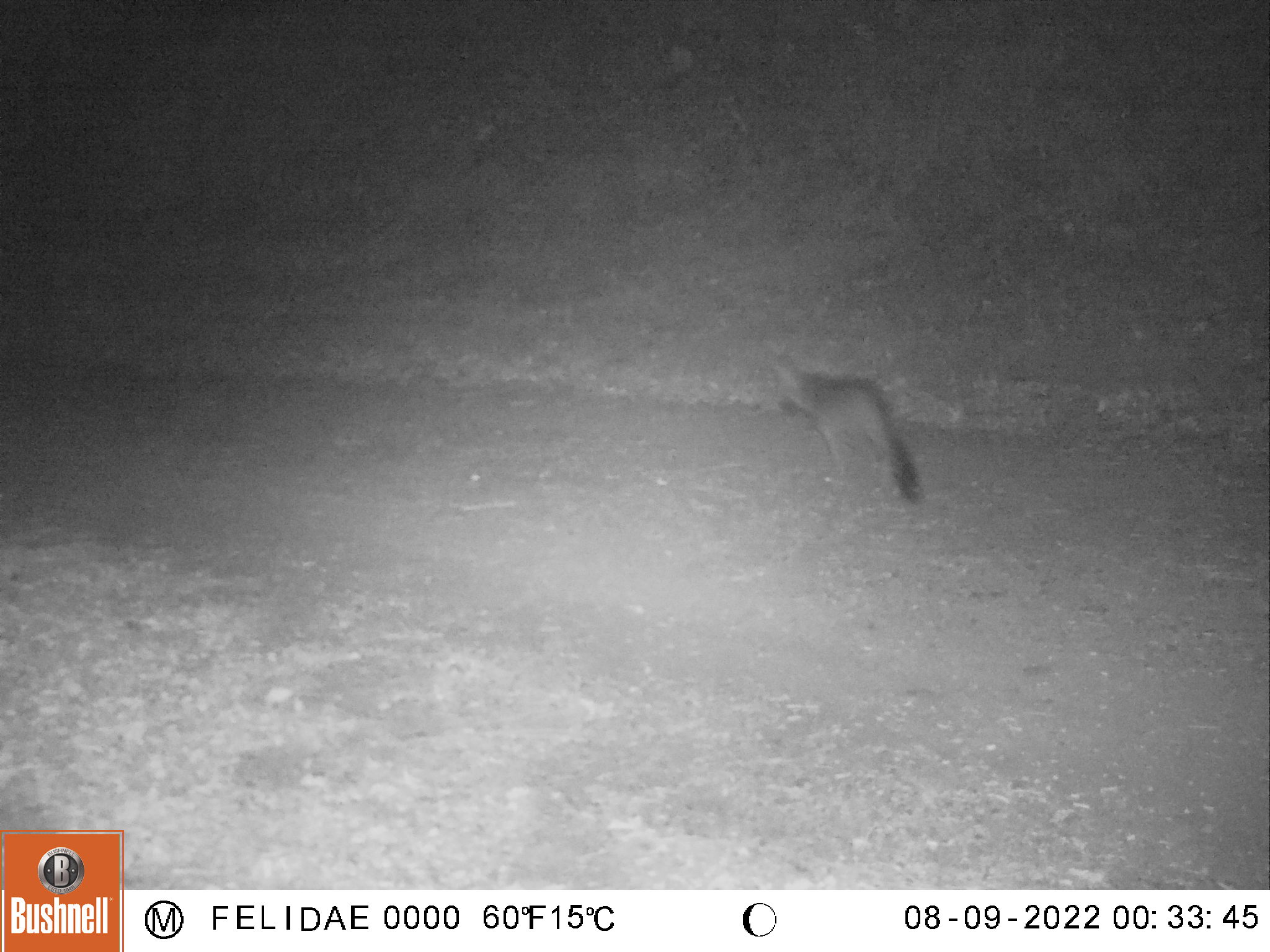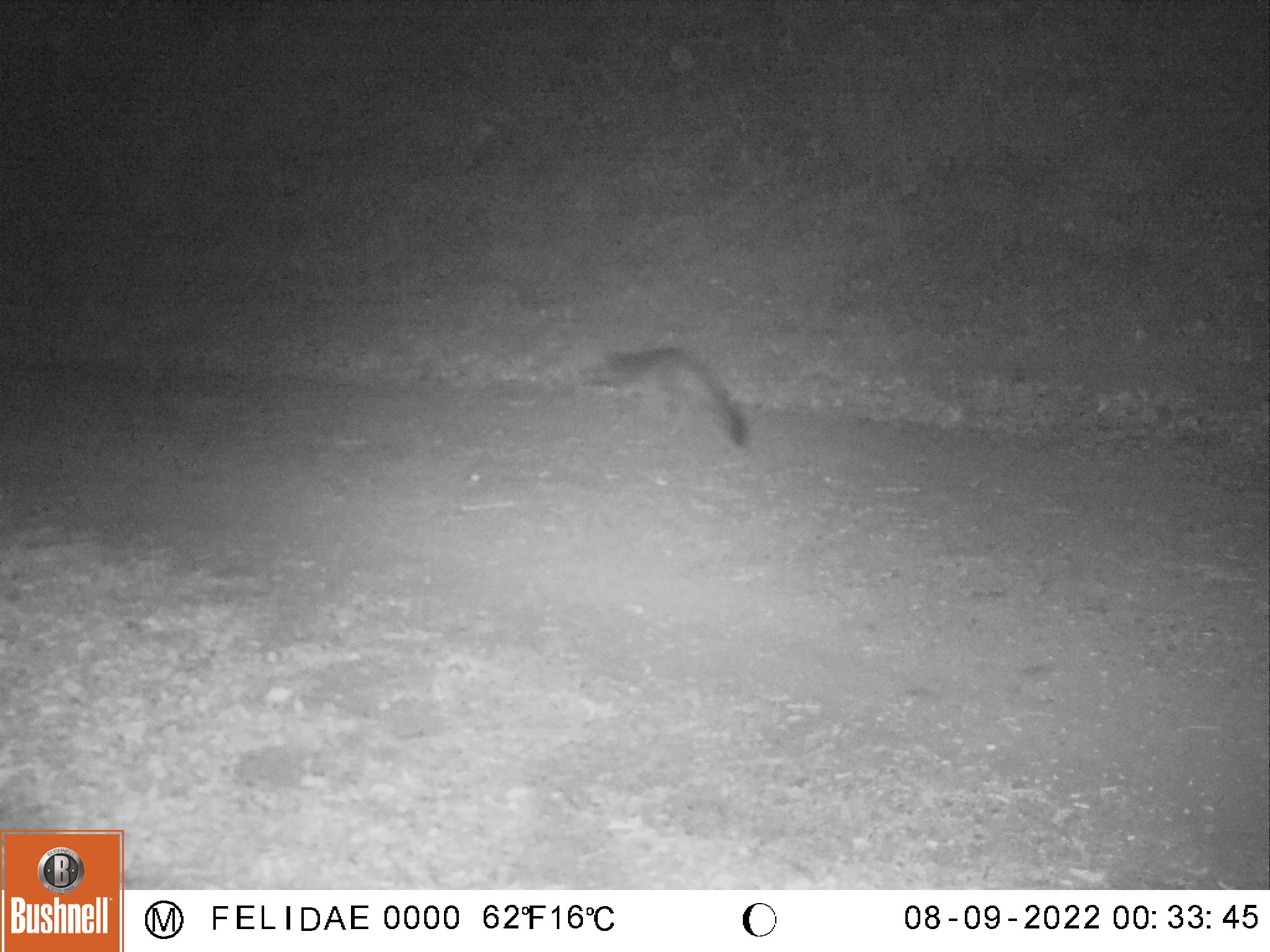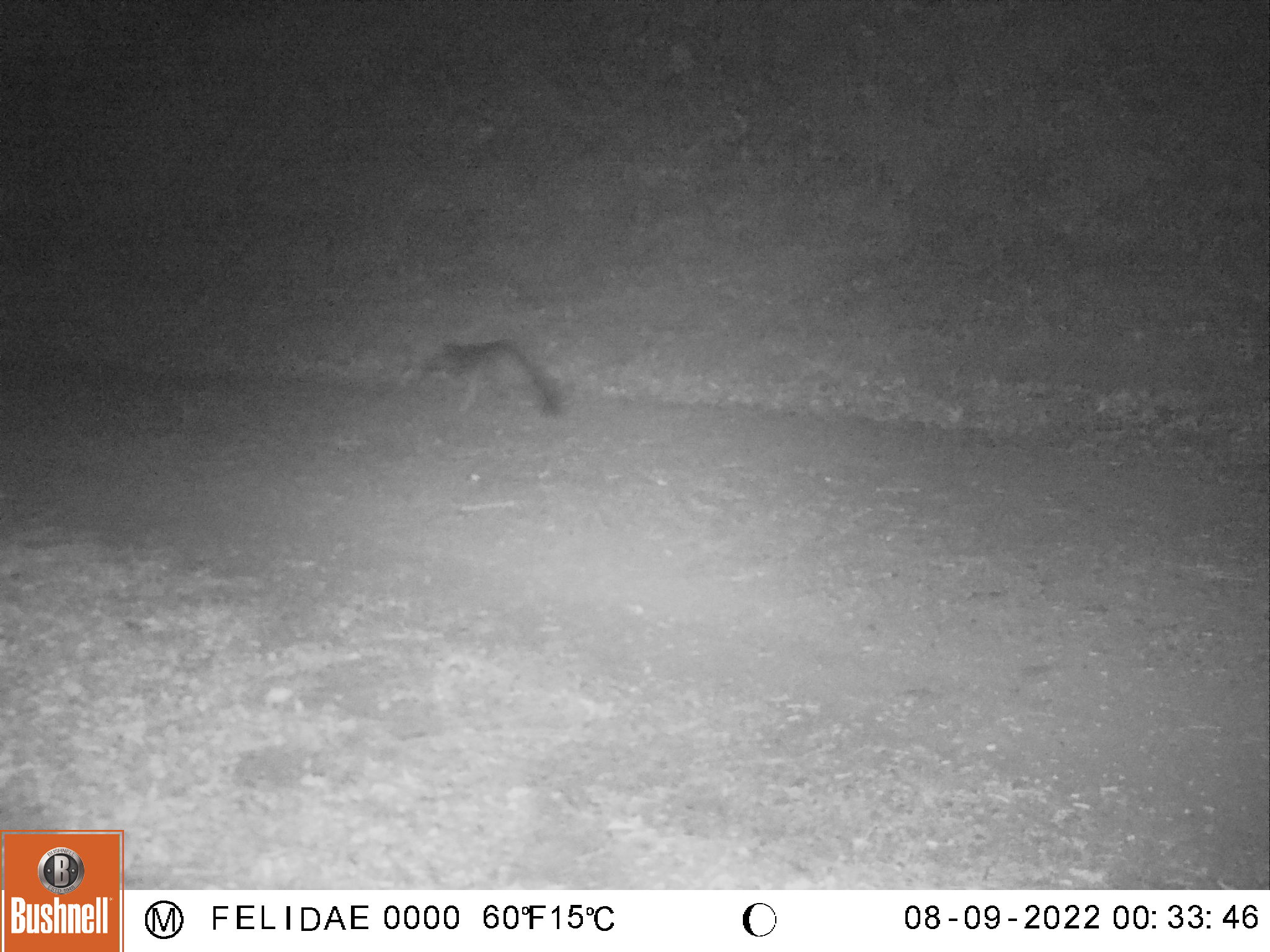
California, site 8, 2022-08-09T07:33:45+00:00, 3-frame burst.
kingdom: Animalia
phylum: Chordata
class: Mammalia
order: Carnivora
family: Canidae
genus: Urocyon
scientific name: Urocyon cinereoargenteus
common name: gray fox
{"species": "gray fox (Urocyon cinereoargenteus)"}